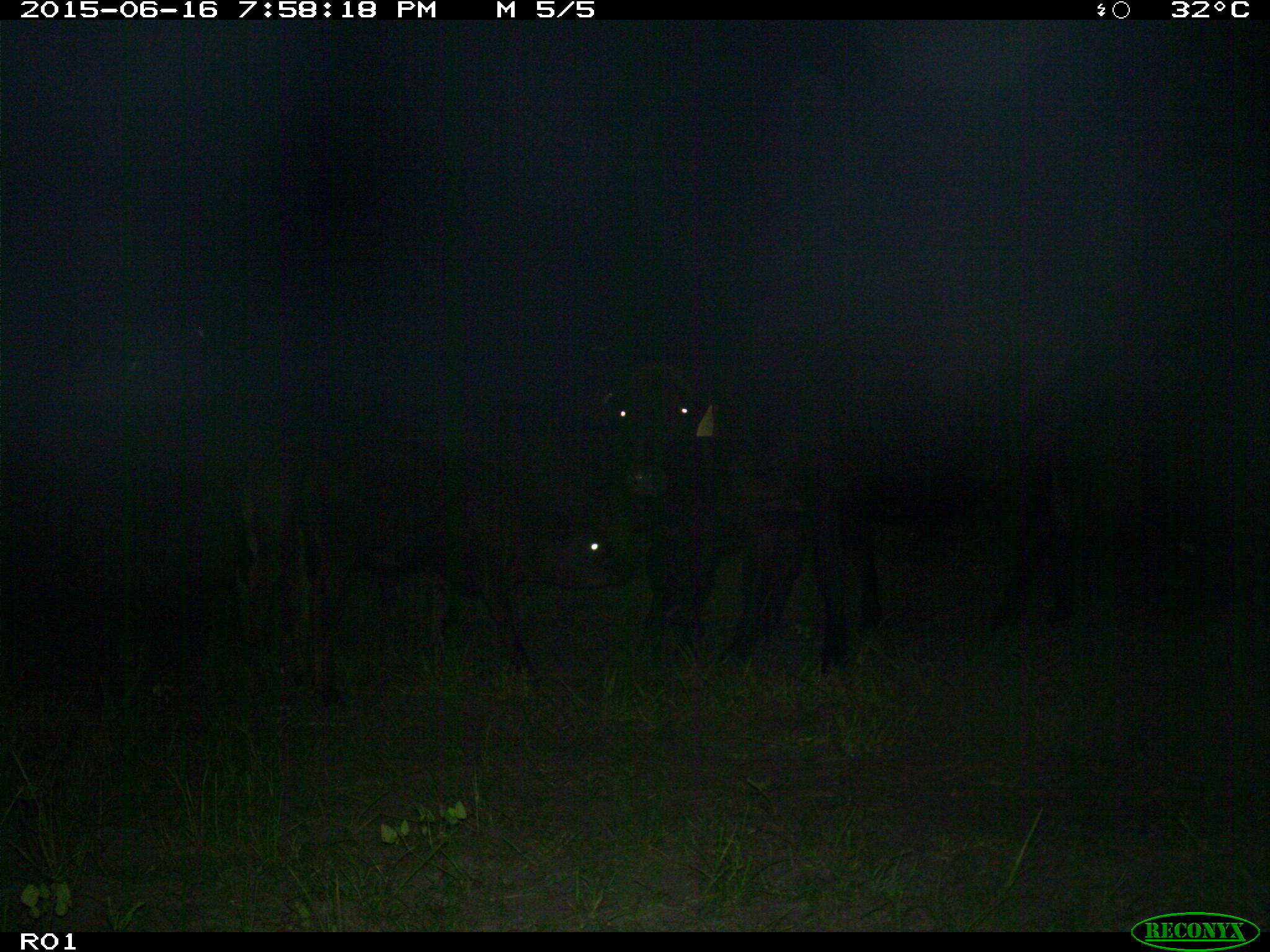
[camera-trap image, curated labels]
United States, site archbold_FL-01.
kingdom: Animalia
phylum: Chordata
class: Mammalia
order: Artiodactyla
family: Bovidae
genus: Bos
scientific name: Bos taurus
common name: domestic cow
Bos taurus (domestic cow).